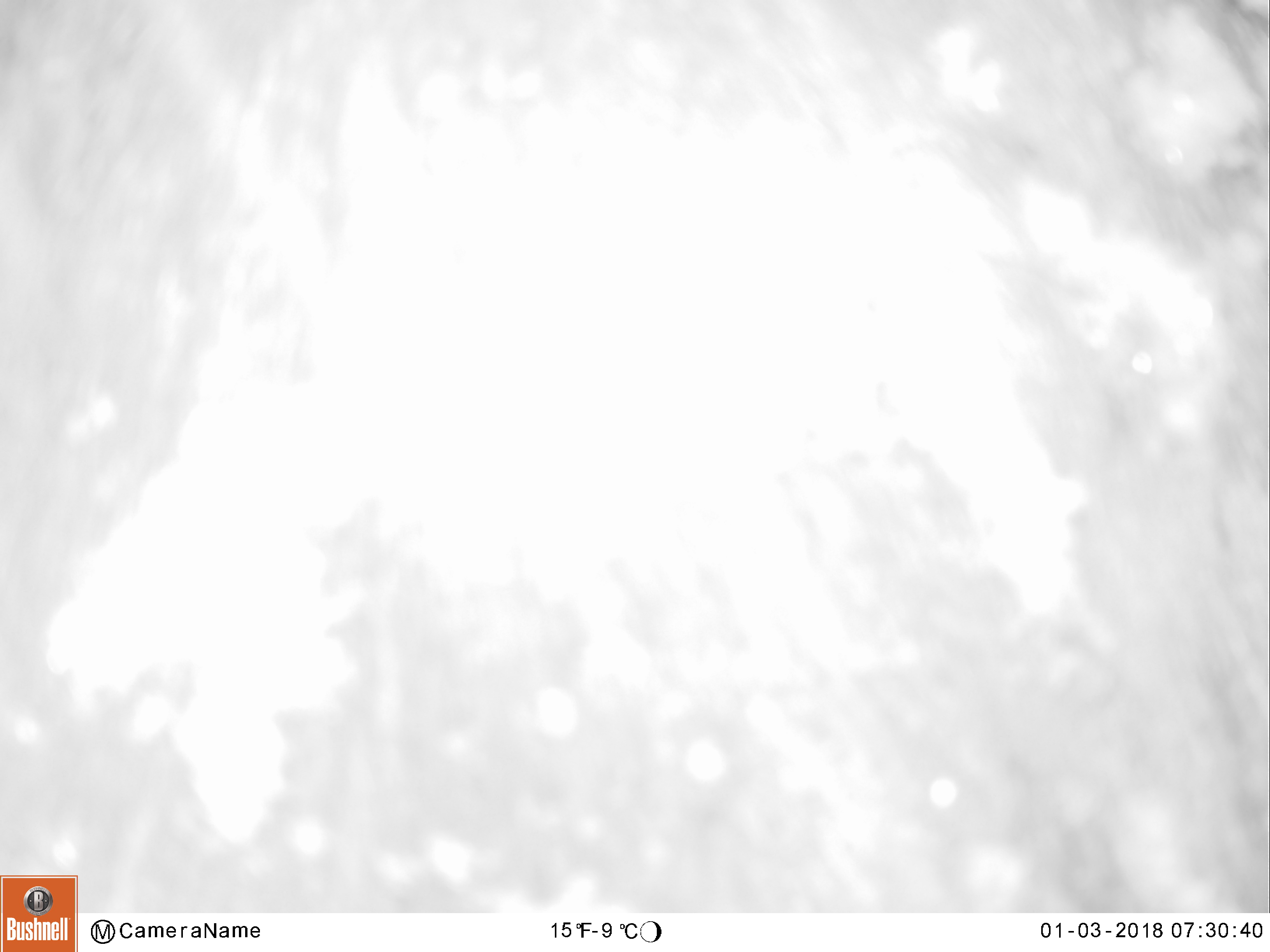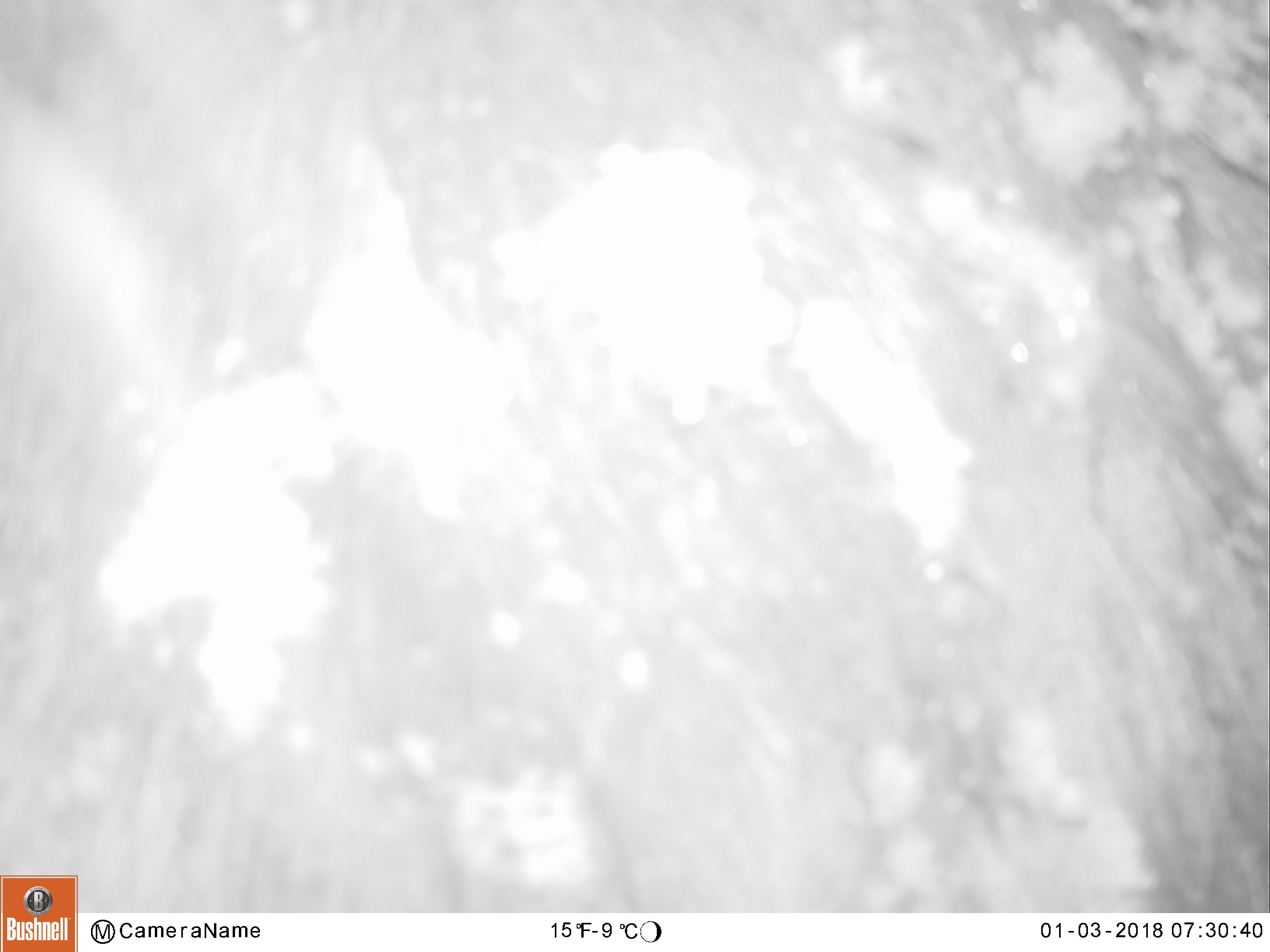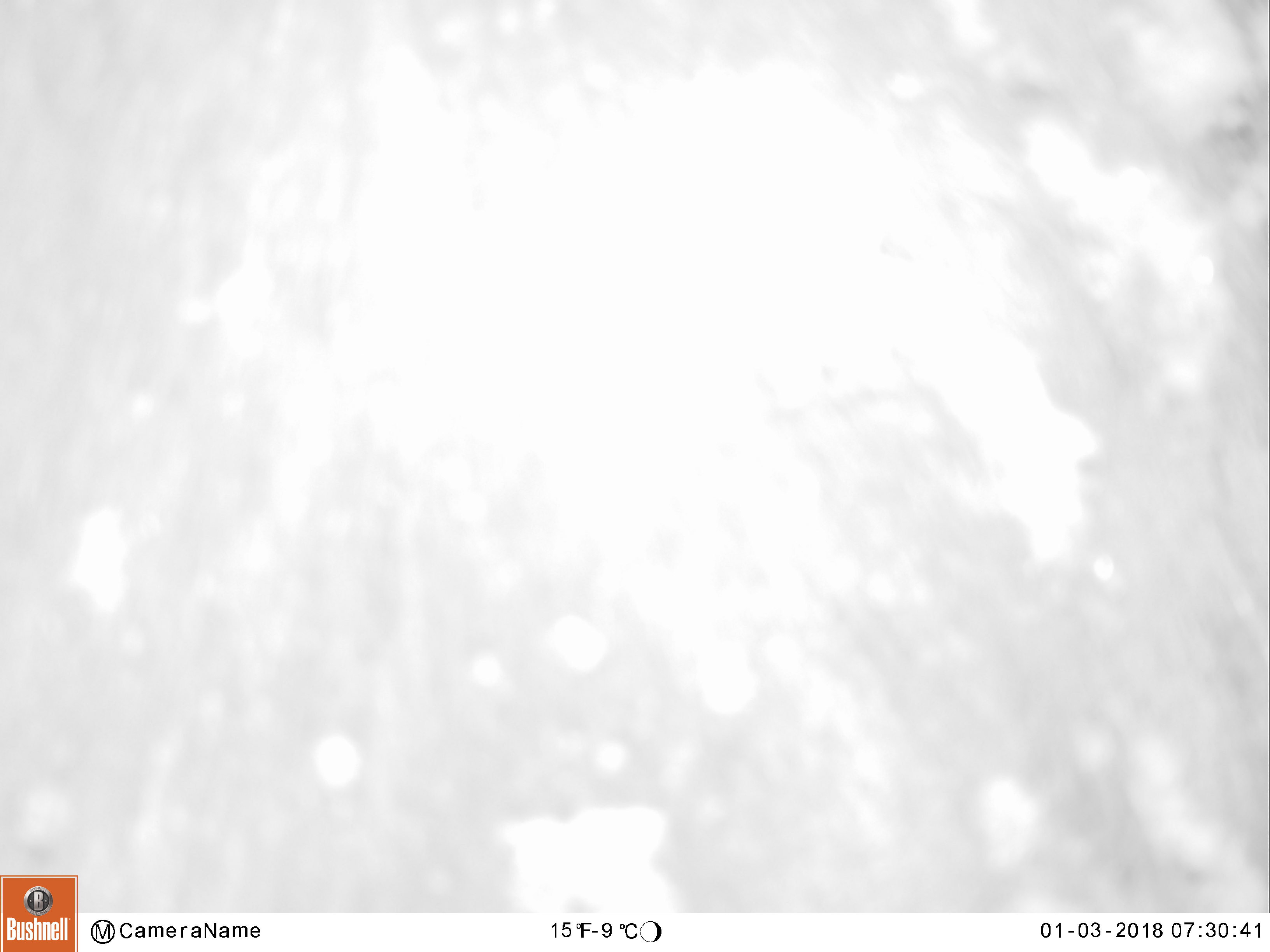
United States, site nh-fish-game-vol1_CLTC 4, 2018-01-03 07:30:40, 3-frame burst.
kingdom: Animalia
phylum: Chordata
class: Mammalia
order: Artiodactyla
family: Cervidae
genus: Alces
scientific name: Alces alces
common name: moose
Moose (Alces alces).